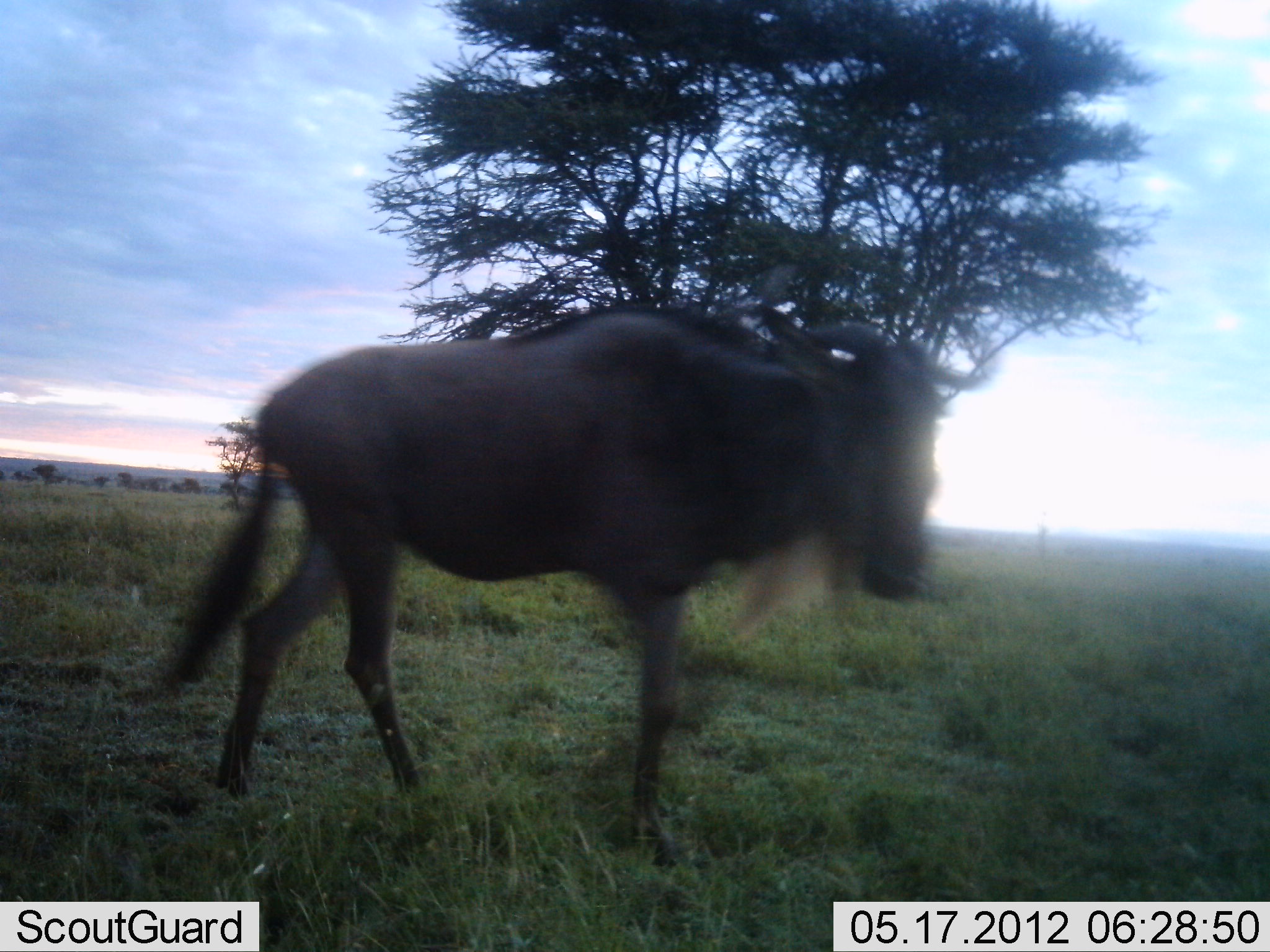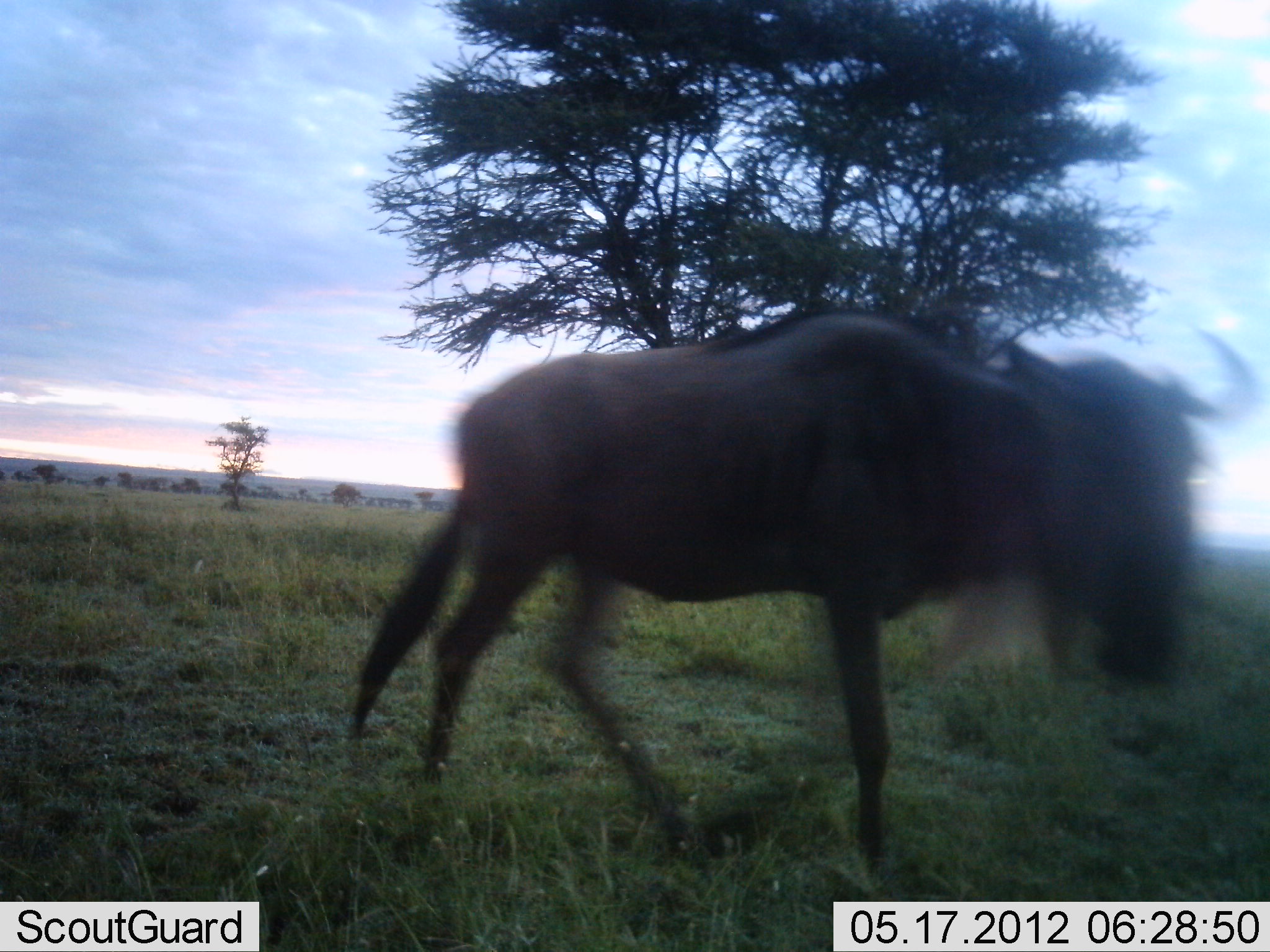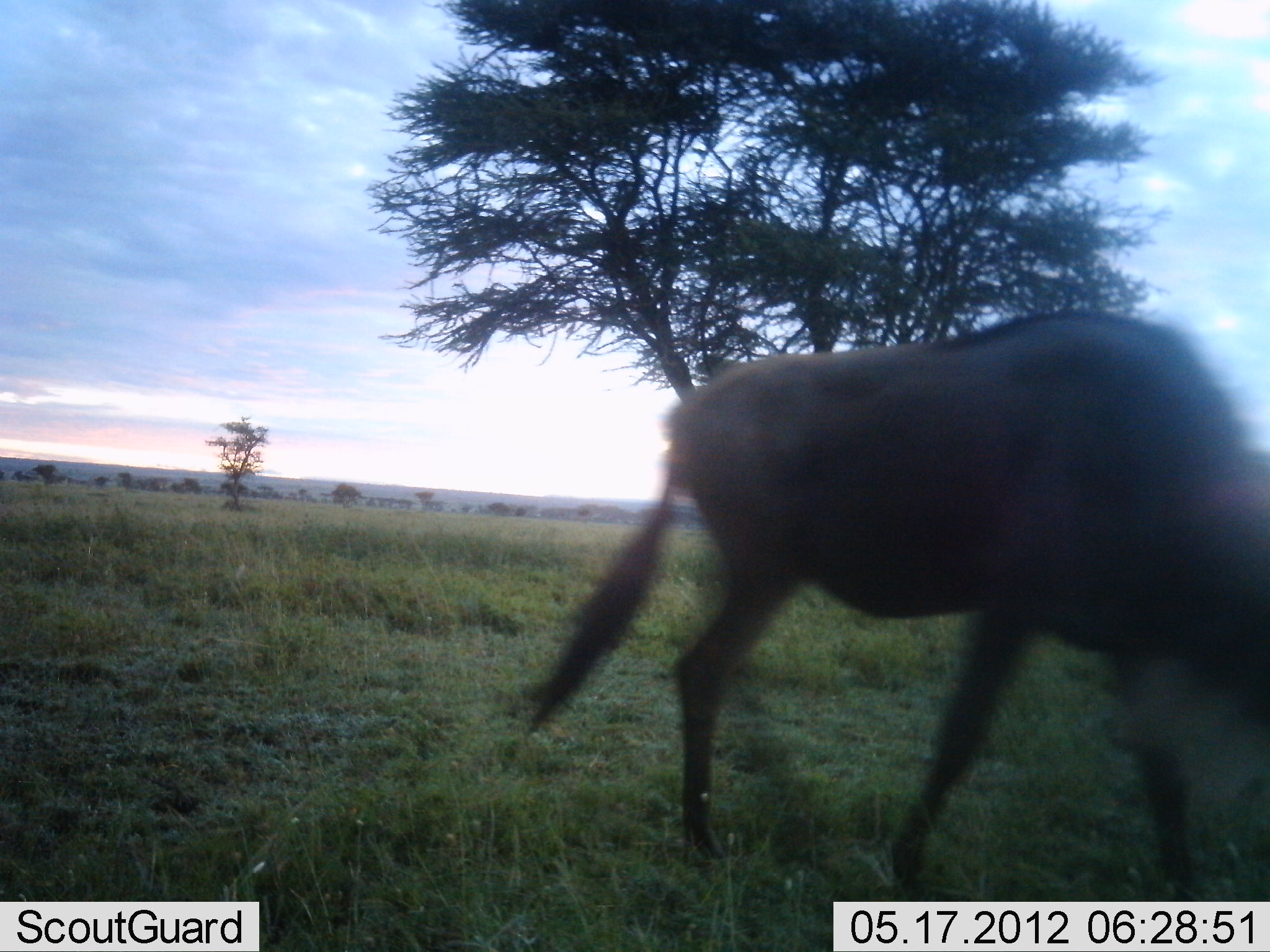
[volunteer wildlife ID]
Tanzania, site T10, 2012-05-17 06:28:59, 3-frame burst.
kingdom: Animalia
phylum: Chordata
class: Mammalia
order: Artiodactyla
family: Bovidae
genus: Connochaetes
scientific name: Connochaetes taurinus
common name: blue wildebeest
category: wildebeest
Wildebeest (blue wildebeest) (Connochaetes taurinus), count 1. Behavior (volunteer vote fractions): standing 0%, resting 0%, moving 100%, interacting 0%. Young present (vote fraction): 0%. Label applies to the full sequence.